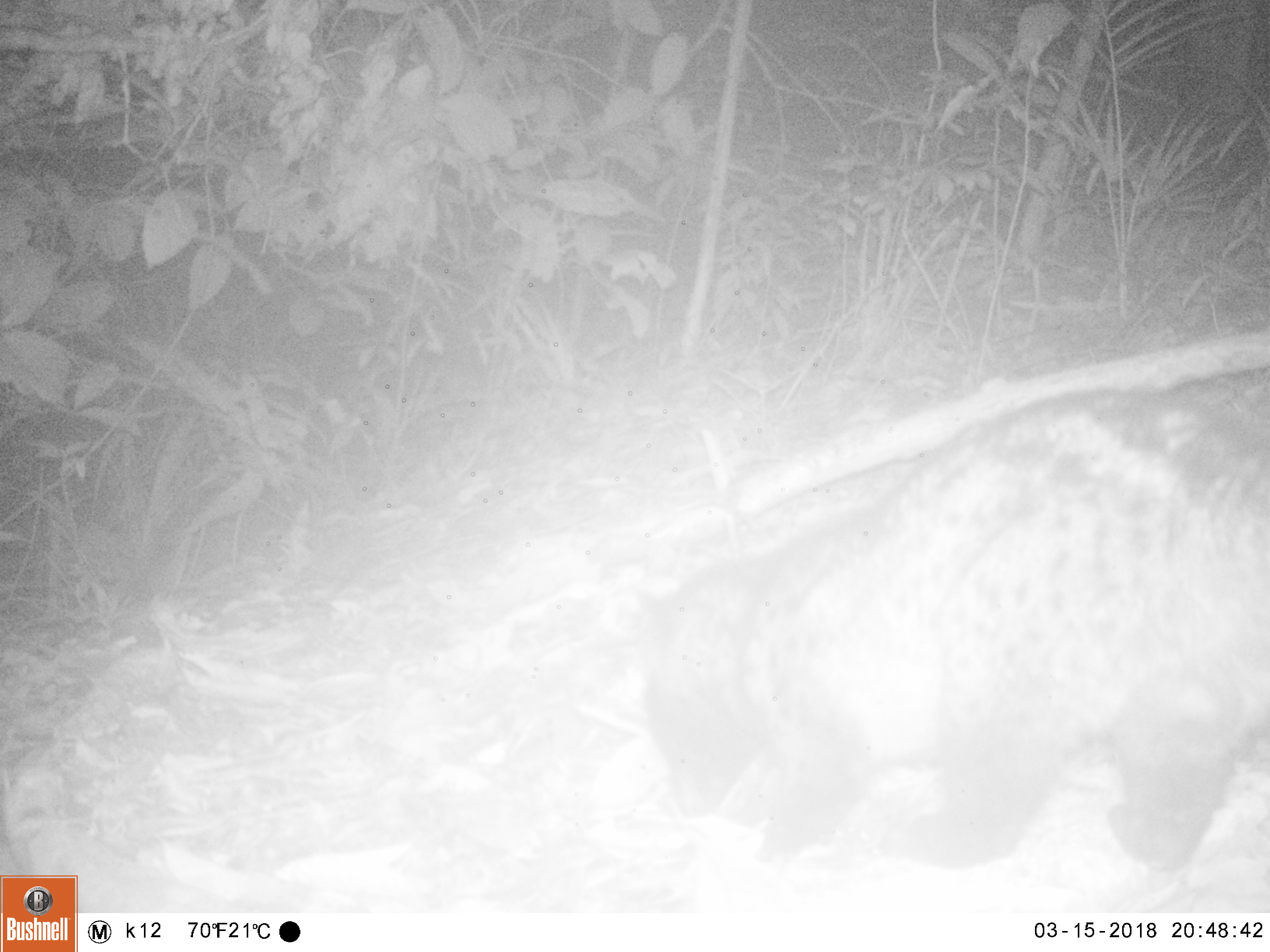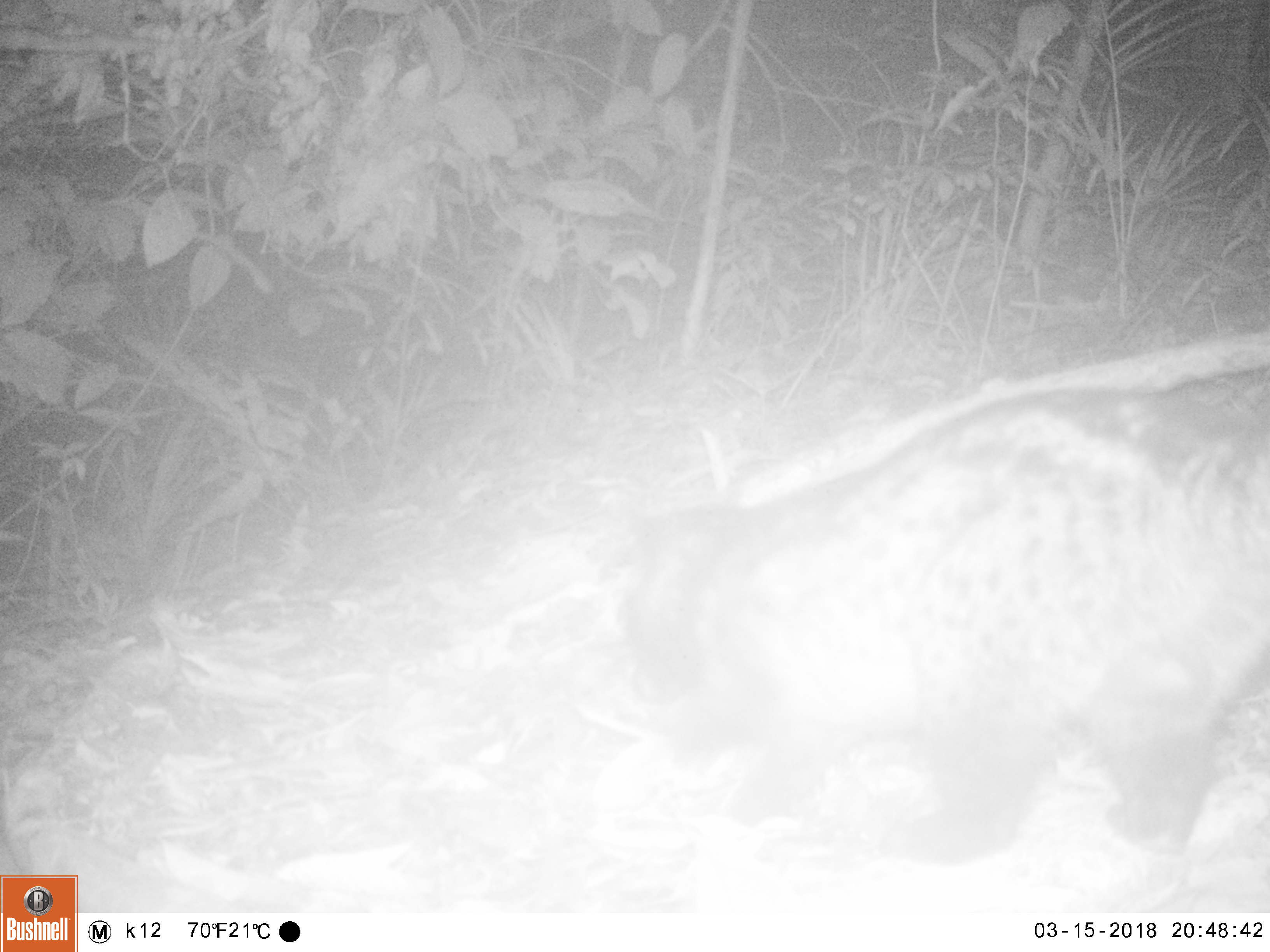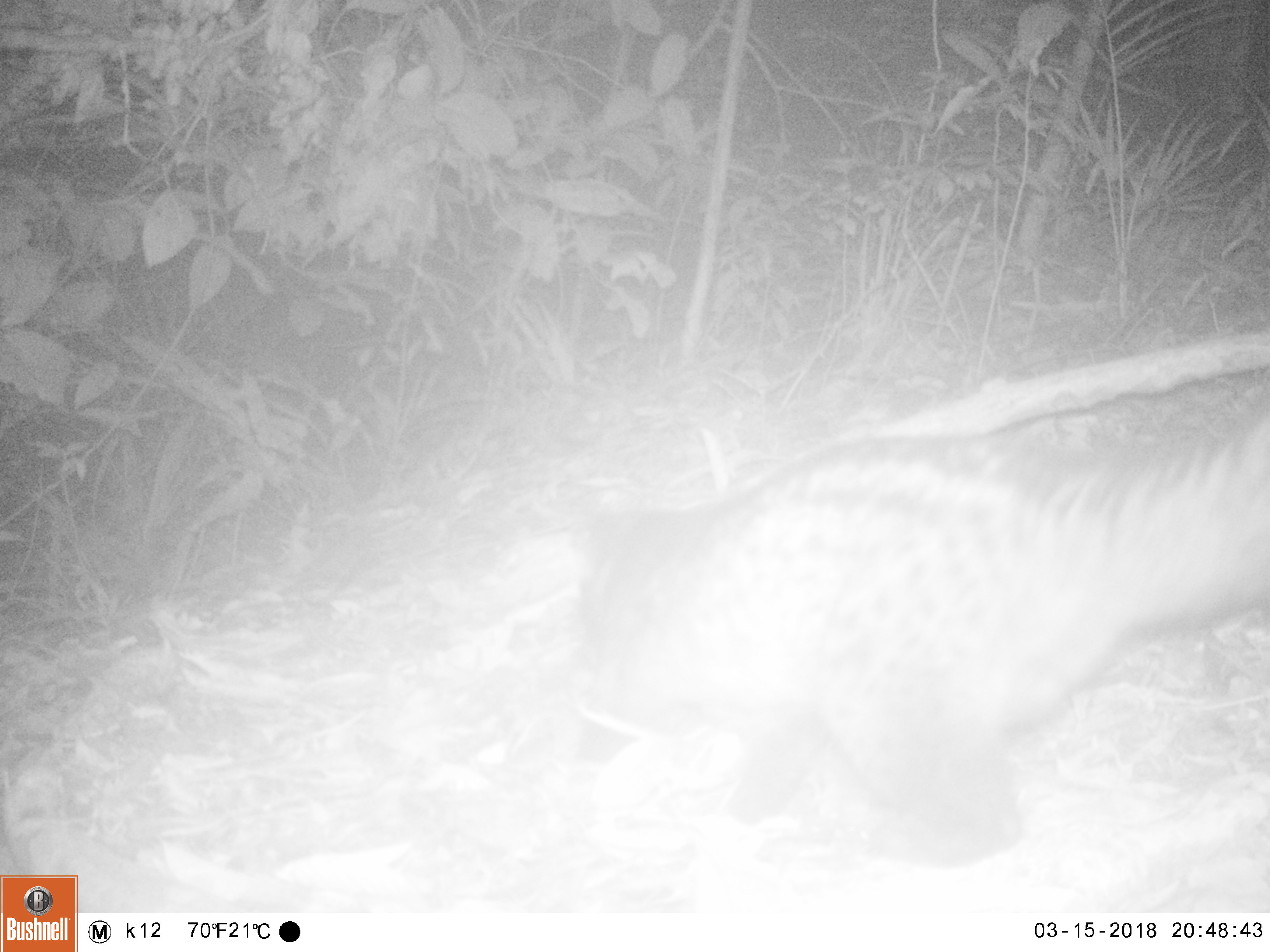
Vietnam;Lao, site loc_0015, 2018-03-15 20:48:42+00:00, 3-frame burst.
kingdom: Animalia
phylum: Chordata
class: Mammalia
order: Carnivora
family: Viverridae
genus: Paradoxurus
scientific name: Paradoxurus hermaphroditus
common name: common palm civet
Common palm civet (Paradoxurus hermaphroditus). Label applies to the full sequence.